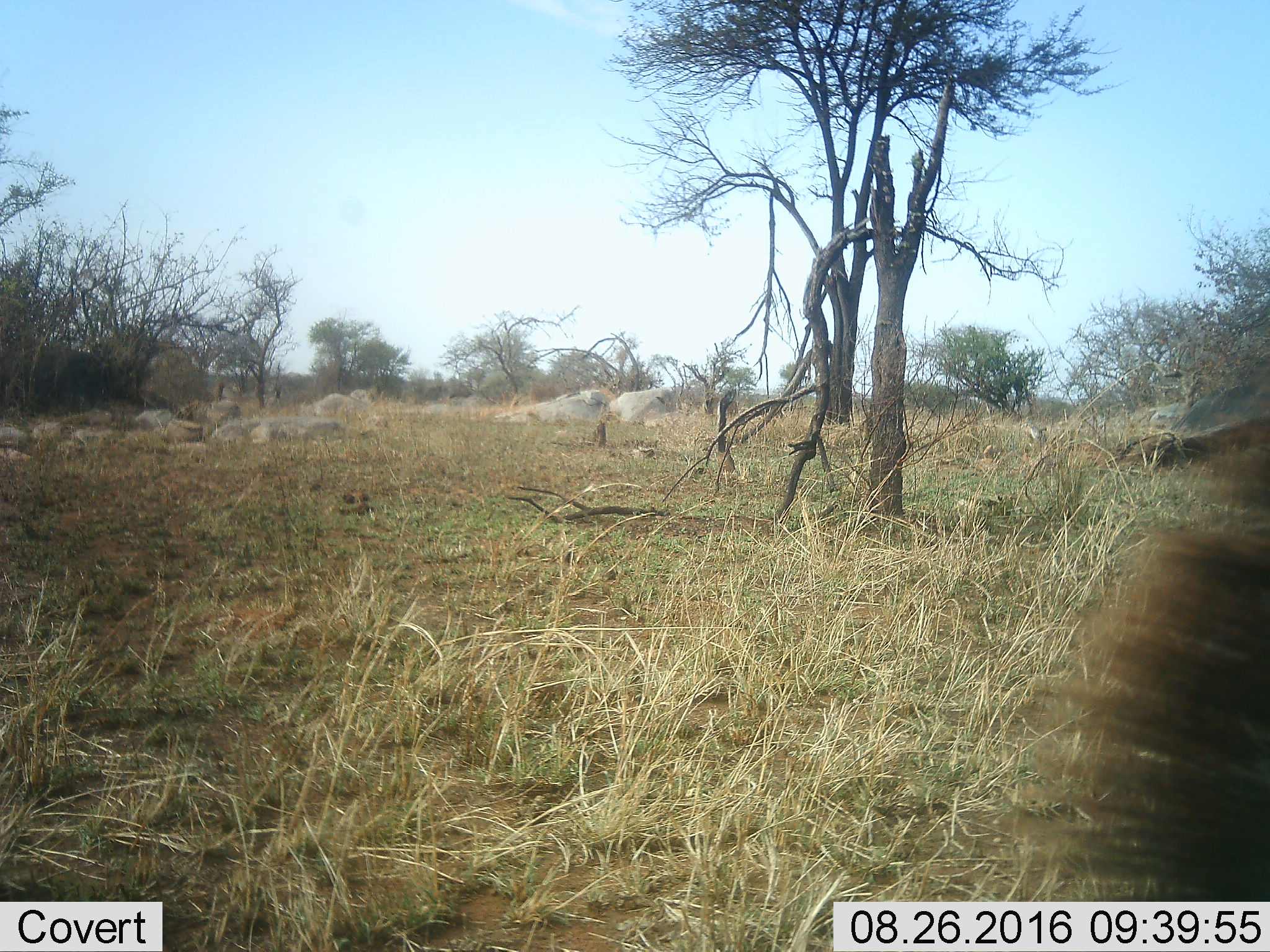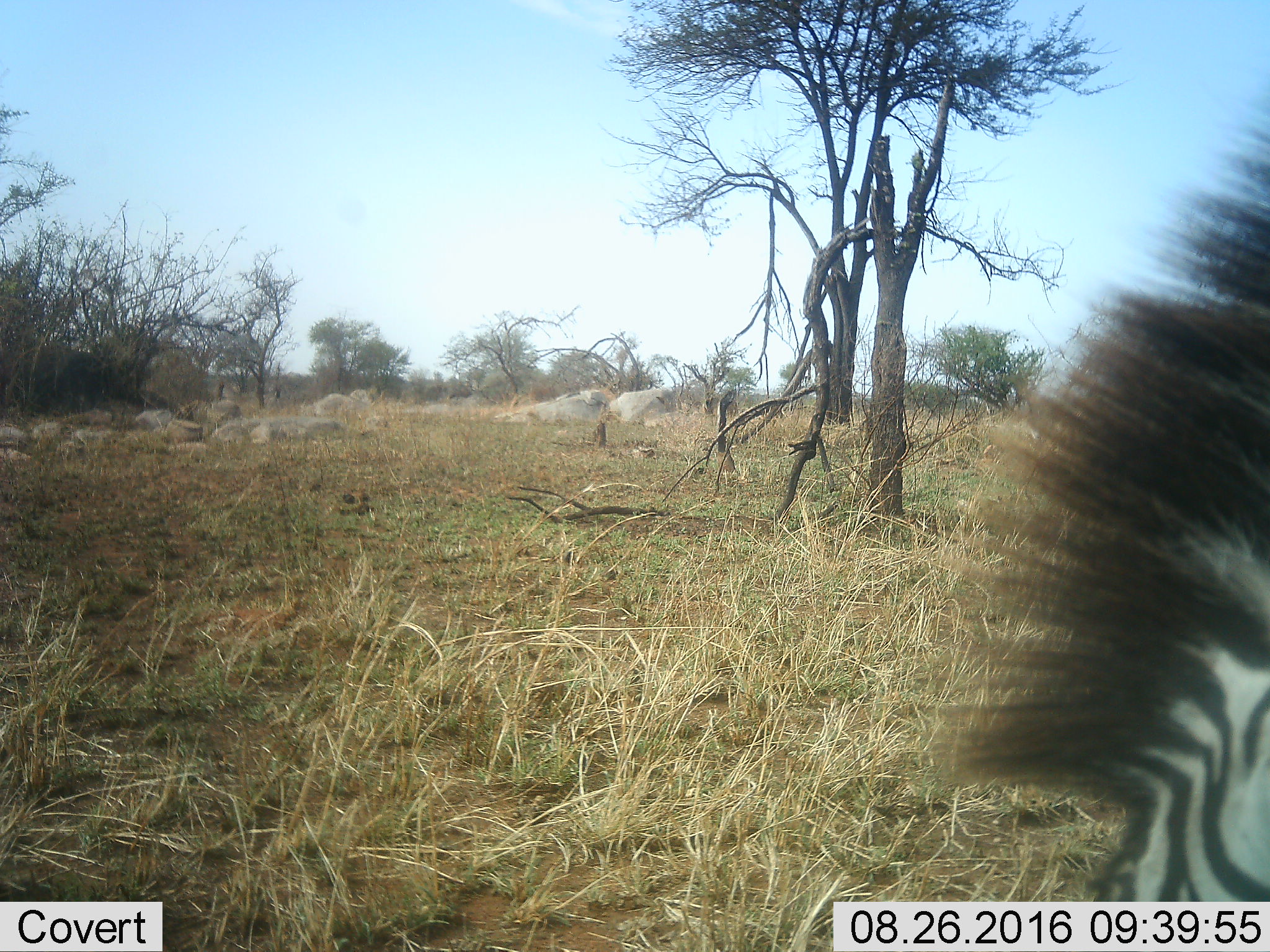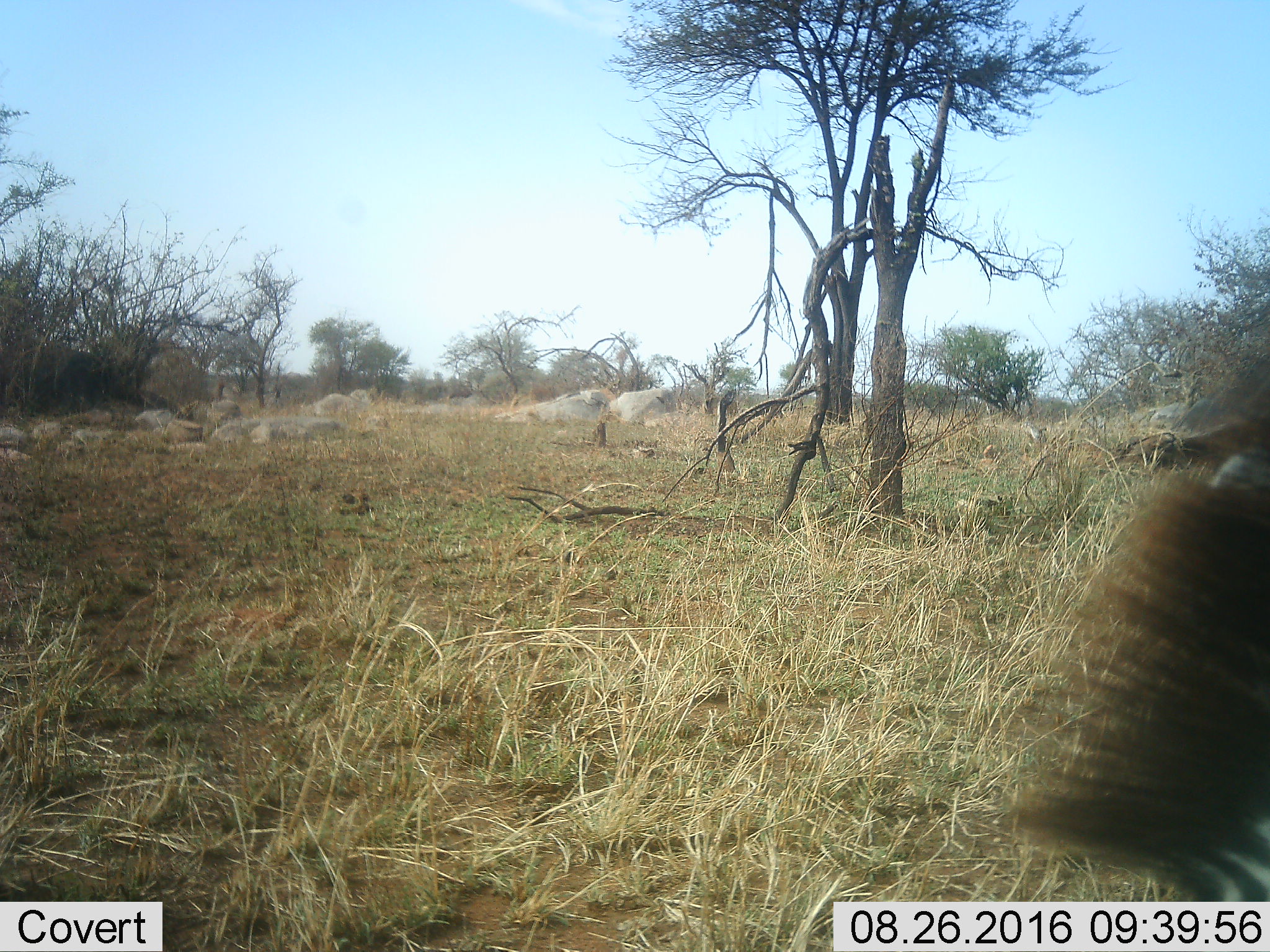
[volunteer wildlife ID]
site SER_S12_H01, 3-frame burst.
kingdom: Animalia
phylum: Chordata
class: Mammalia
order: Perissodactyla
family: Equidae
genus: Equus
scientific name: Equus quagga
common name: plains zebra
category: zebraplains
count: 1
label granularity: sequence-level